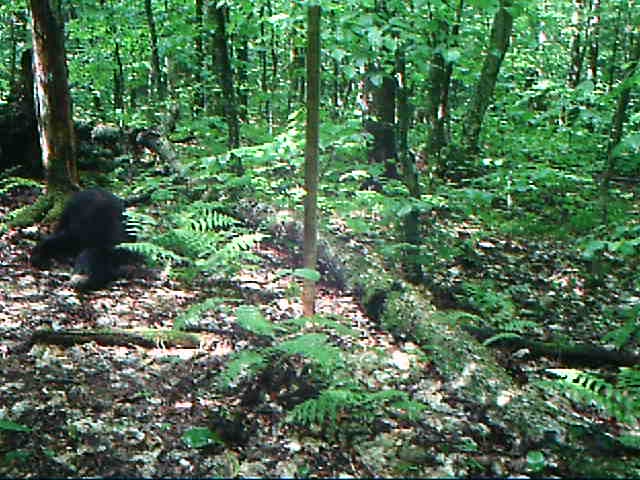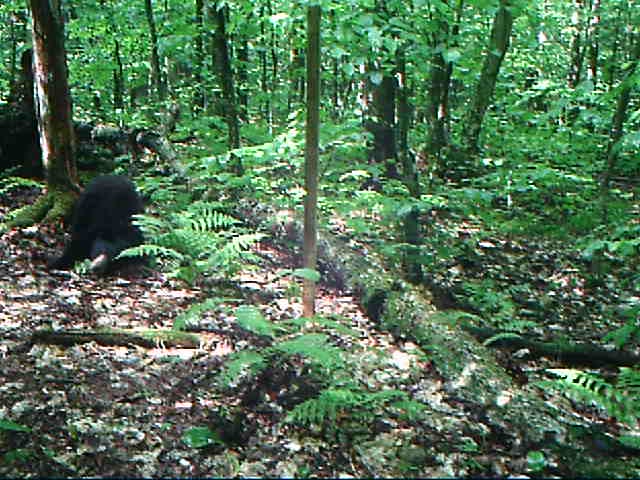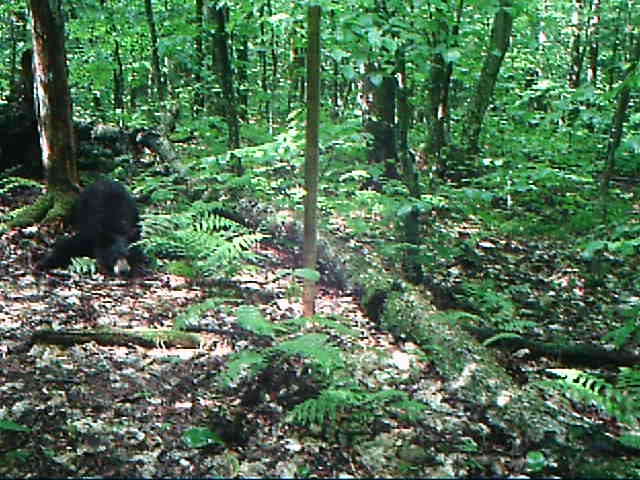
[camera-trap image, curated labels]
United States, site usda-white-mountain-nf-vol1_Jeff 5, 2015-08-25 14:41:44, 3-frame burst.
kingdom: Animalia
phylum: Chordata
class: Mammalia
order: Carnivora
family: Ursidae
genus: Ursus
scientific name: Ursus americanus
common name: black bear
Black bear (Ursus americanus).